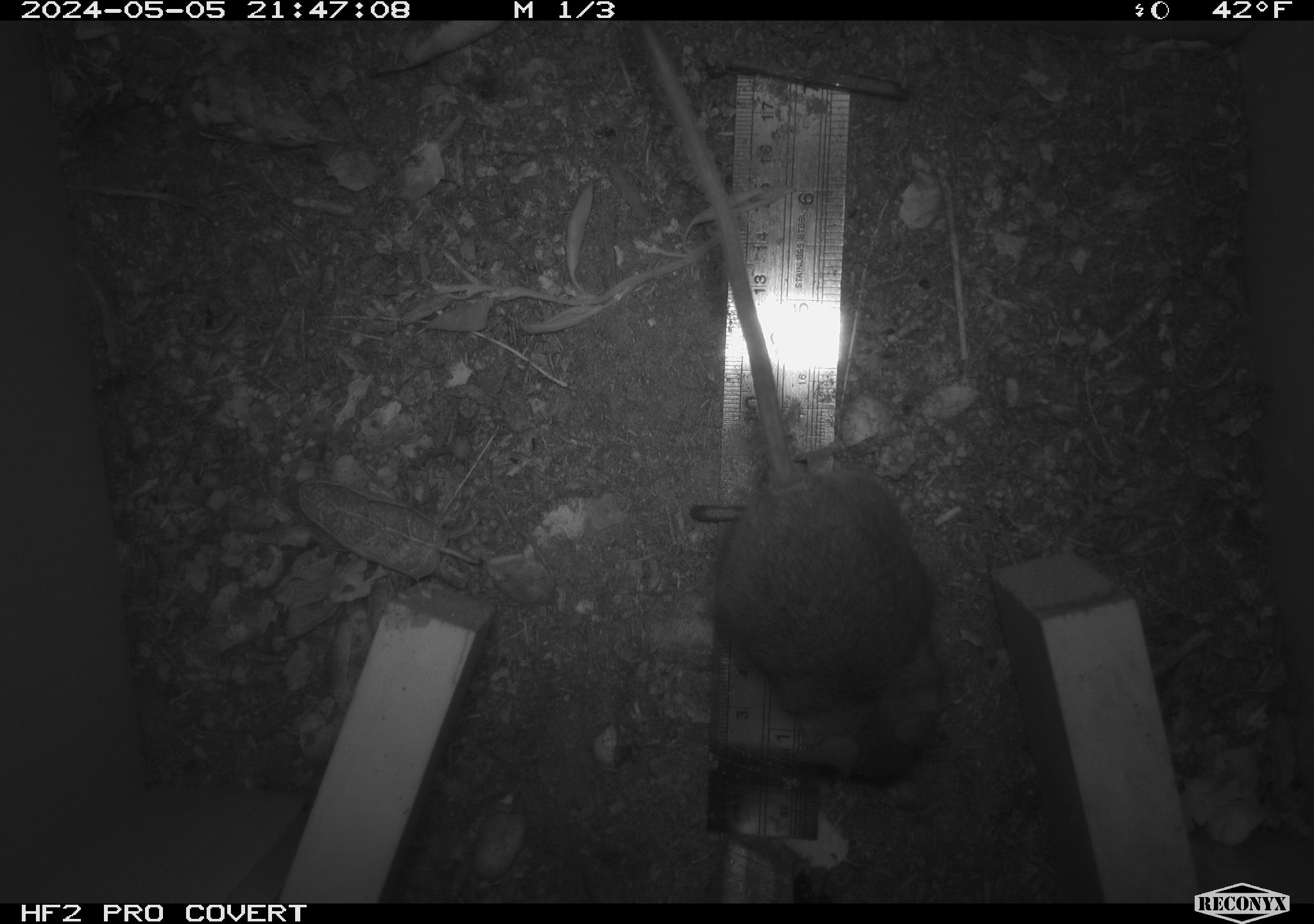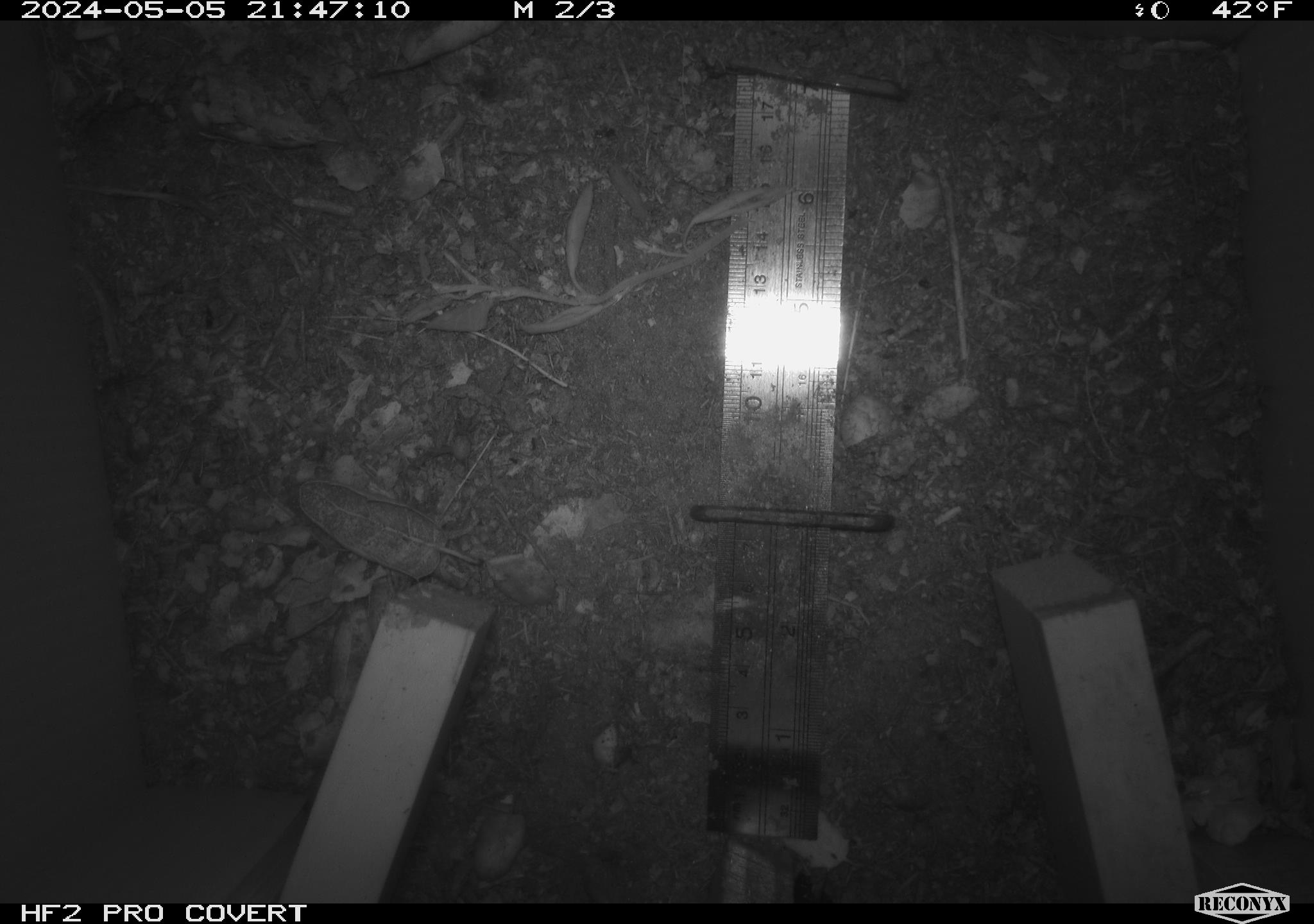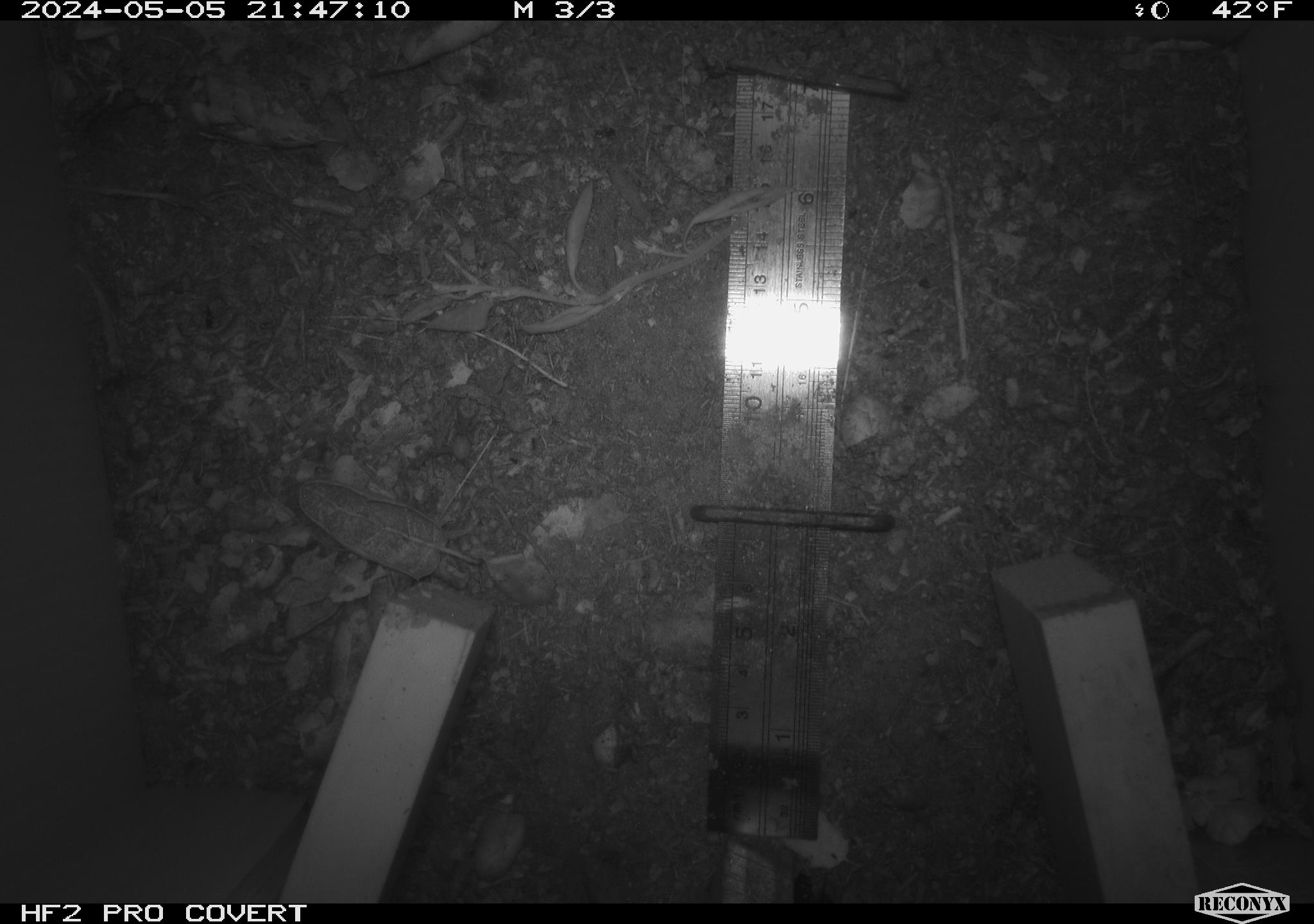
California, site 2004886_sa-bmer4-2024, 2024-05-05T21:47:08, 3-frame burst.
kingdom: Animalia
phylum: Chordata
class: Mammalia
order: Rodentia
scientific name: Rodentia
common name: mouse species